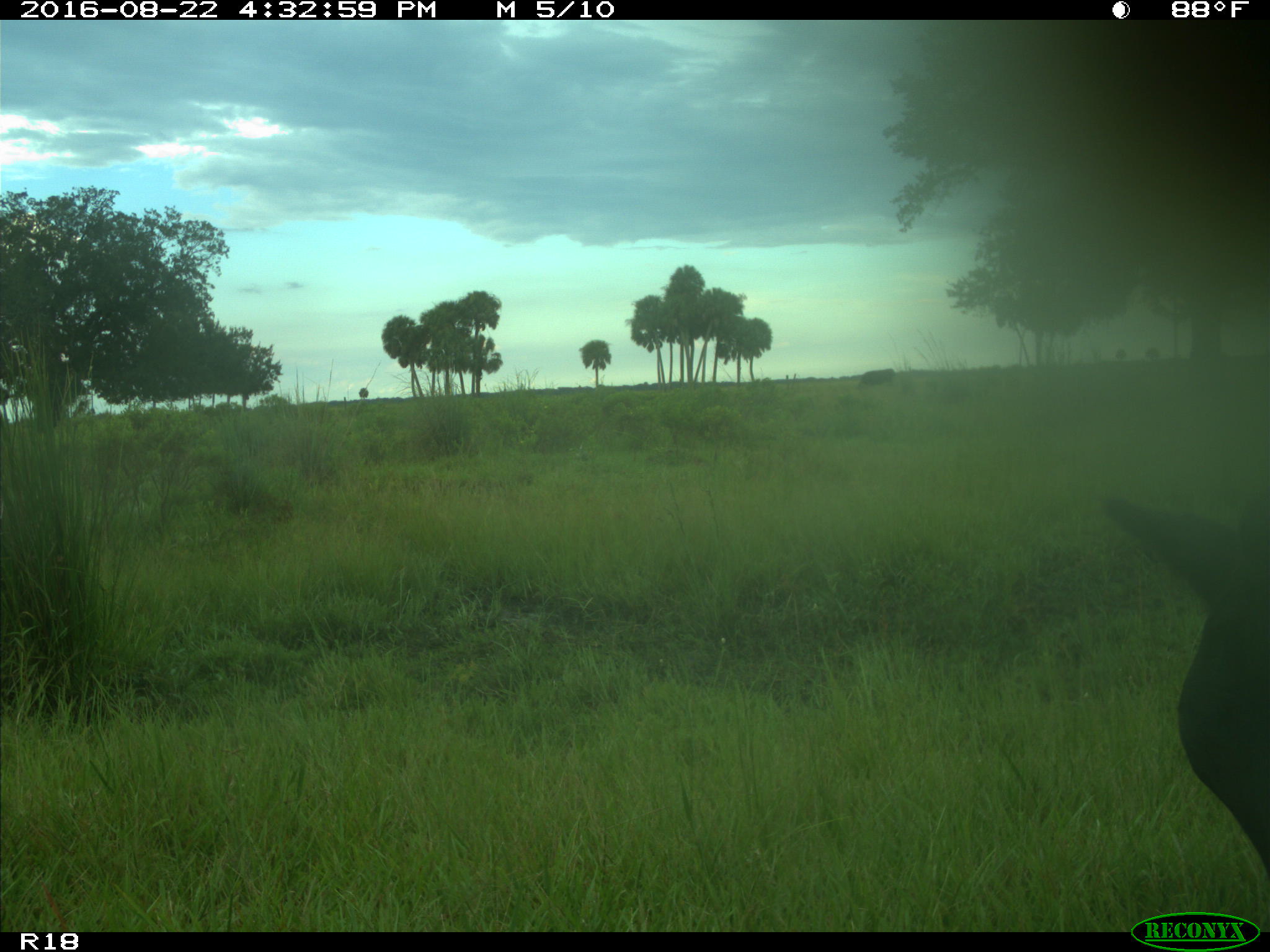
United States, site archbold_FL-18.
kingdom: Animalia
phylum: Chordata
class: Mammalia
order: Artiodactyla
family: Bovidae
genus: Bos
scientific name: Bos taurus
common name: domestic cow